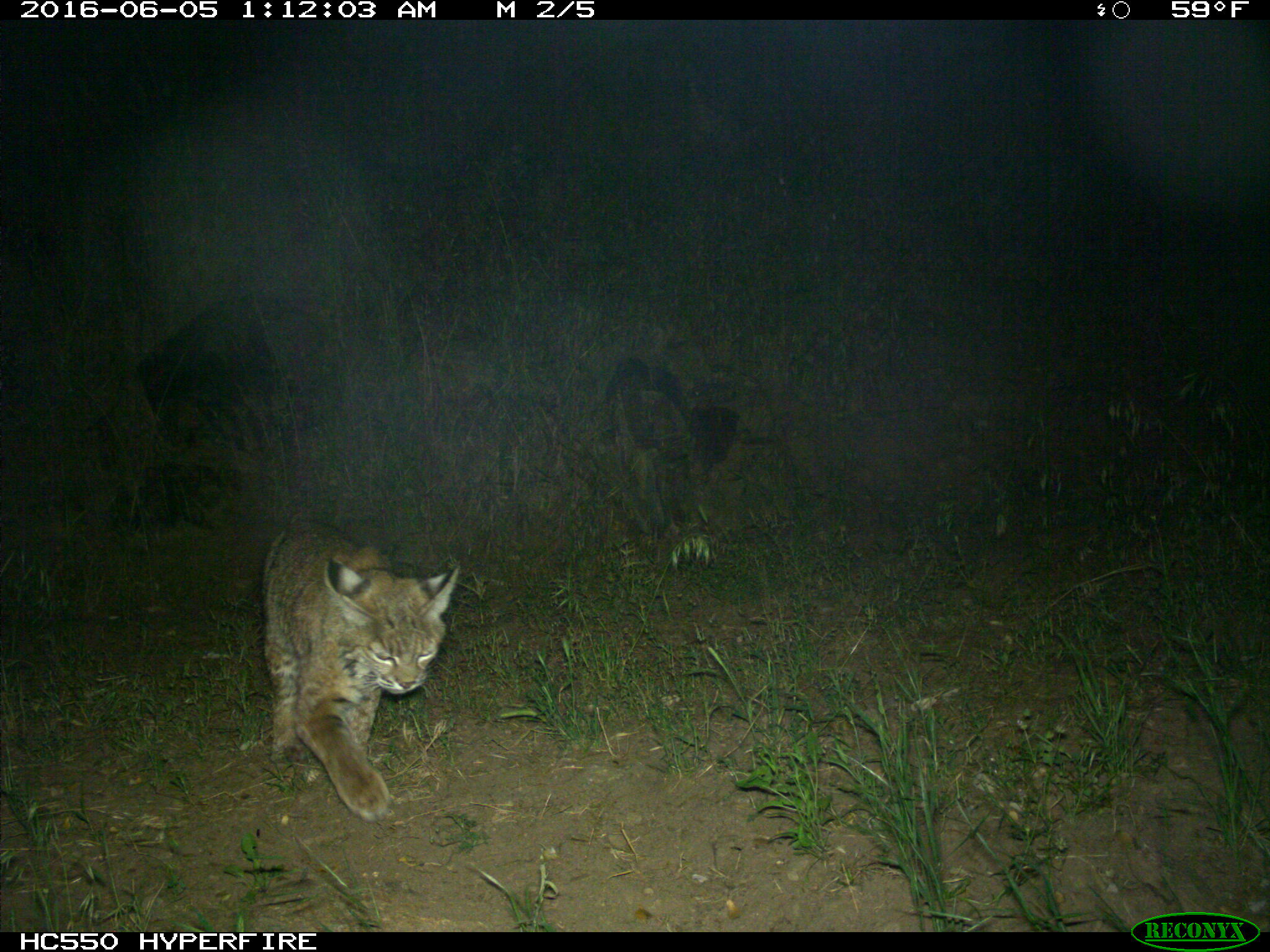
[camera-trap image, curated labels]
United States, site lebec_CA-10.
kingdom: Animalia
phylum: Chordata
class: Mammalia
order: Carnivora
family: Felidae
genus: Lynx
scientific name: Lynx rufus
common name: bobcat